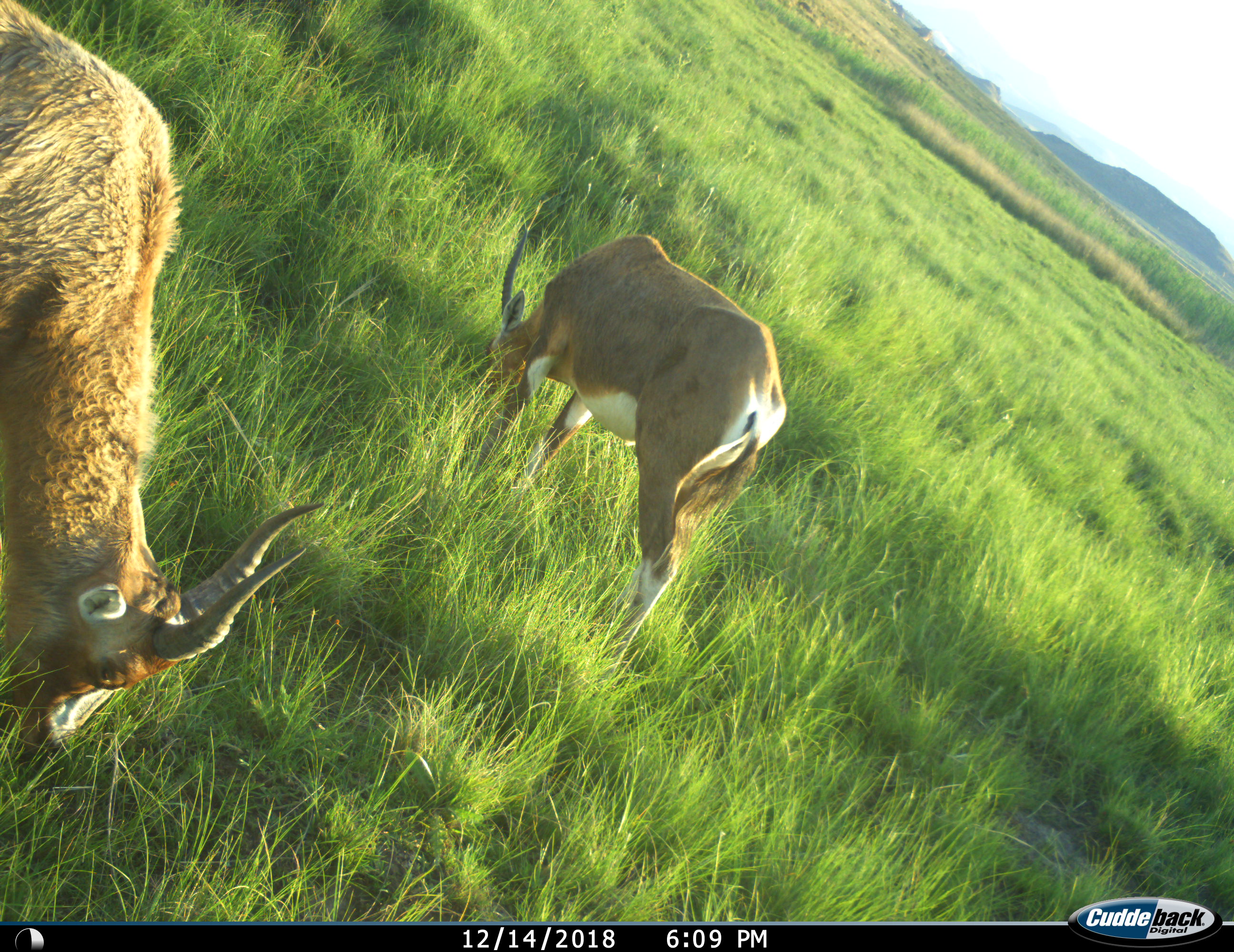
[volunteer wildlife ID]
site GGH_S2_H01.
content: unidentified animal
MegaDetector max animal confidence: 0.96